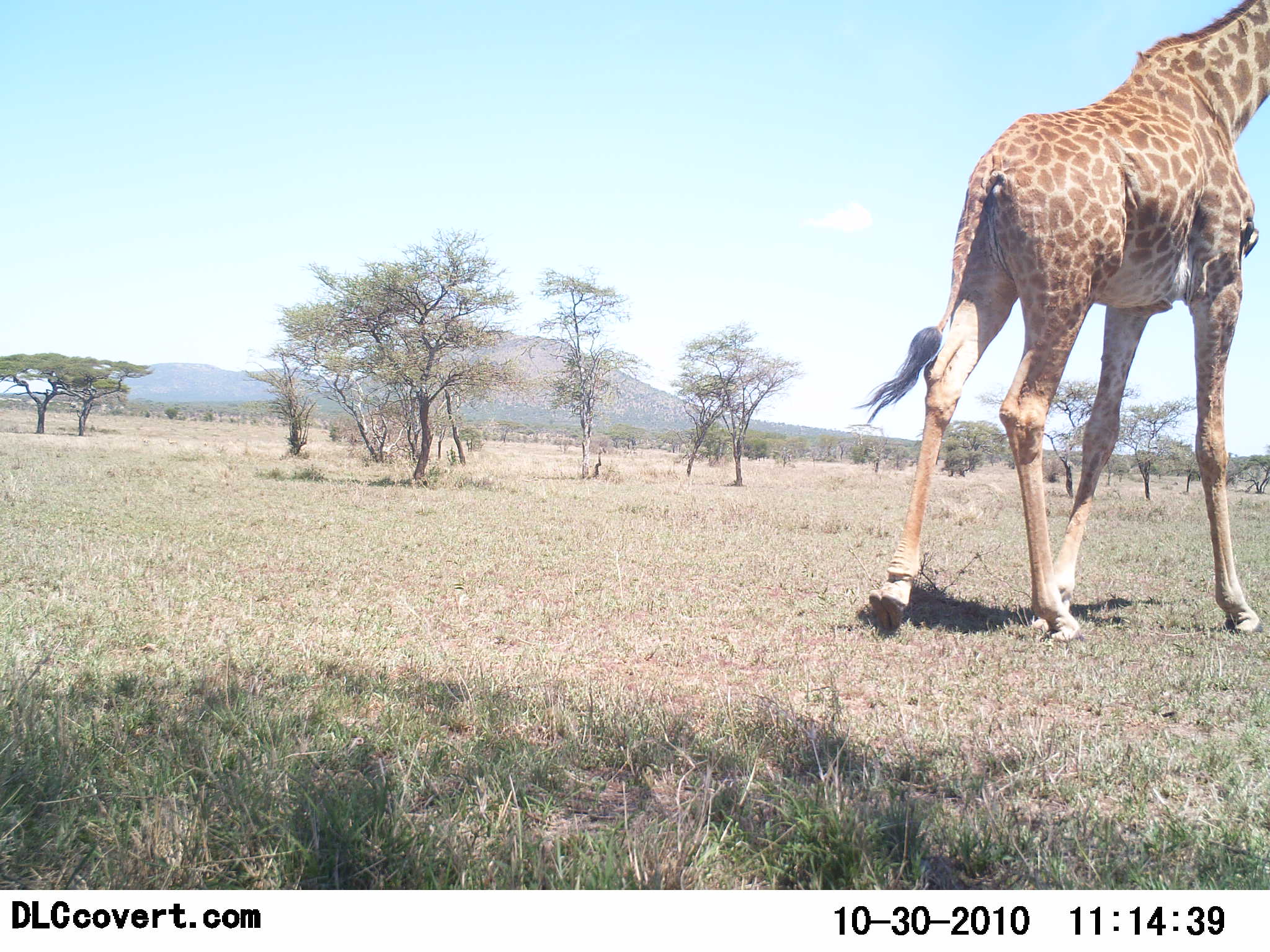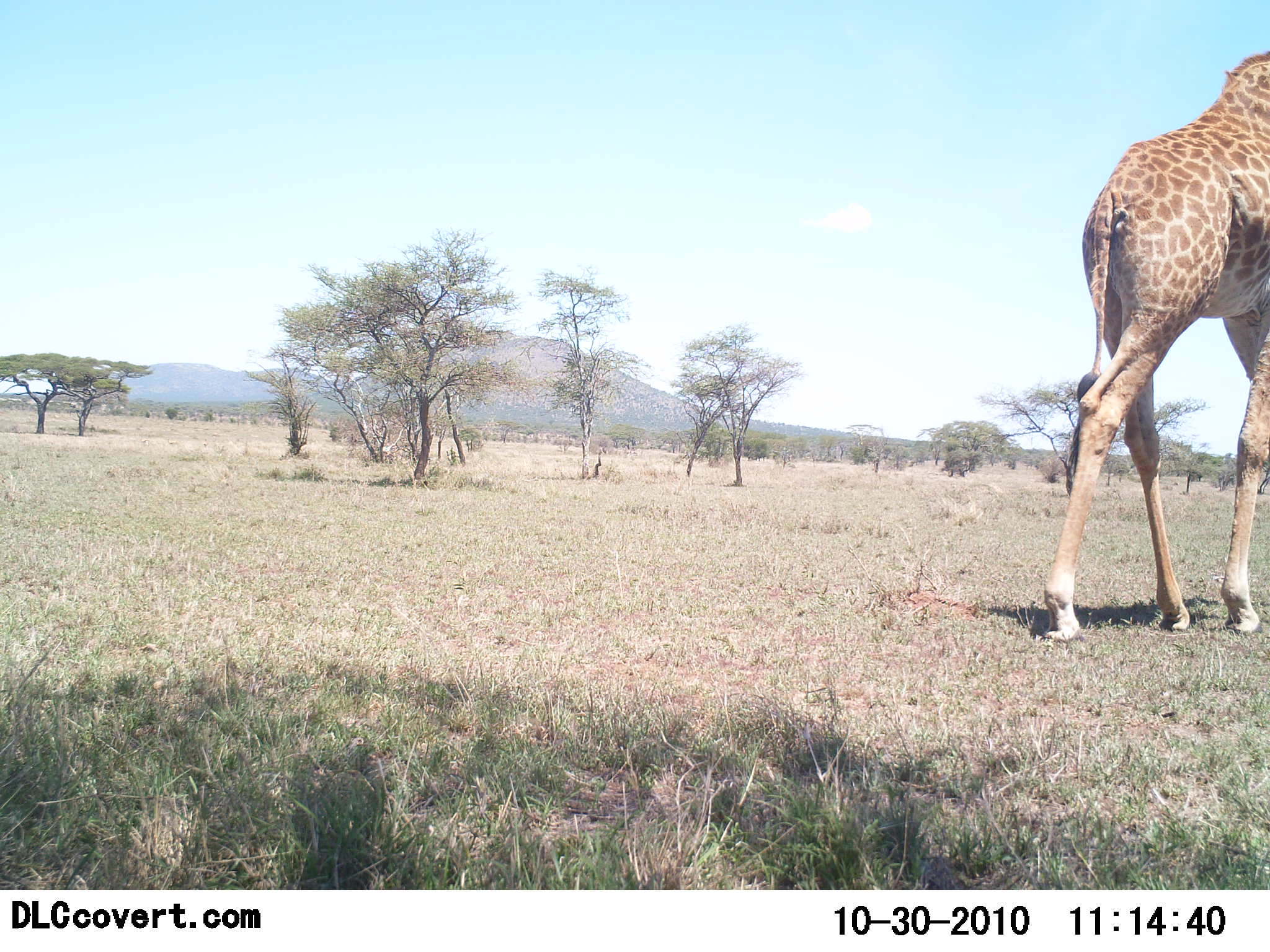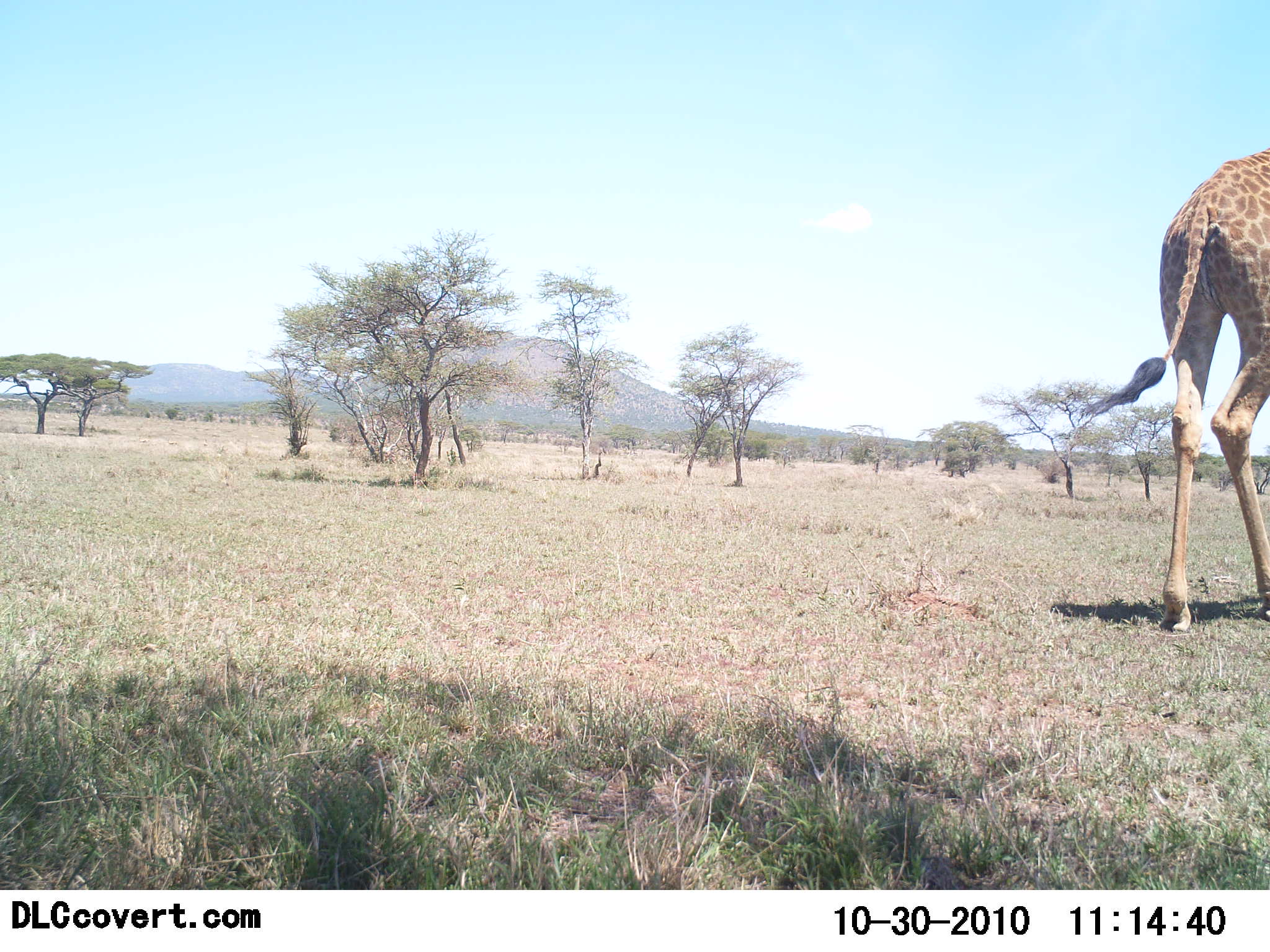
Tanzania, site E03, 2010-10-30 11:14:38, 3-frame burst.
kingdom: Animalia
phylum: Chordata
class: Mammalia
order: Artiodactyla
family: Giraffidae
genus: Giraffa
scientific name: Giraffa camelopardalis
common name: giraffe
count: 1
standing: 0%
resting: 0%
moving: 100%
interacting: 0%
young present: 0%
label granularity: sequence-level